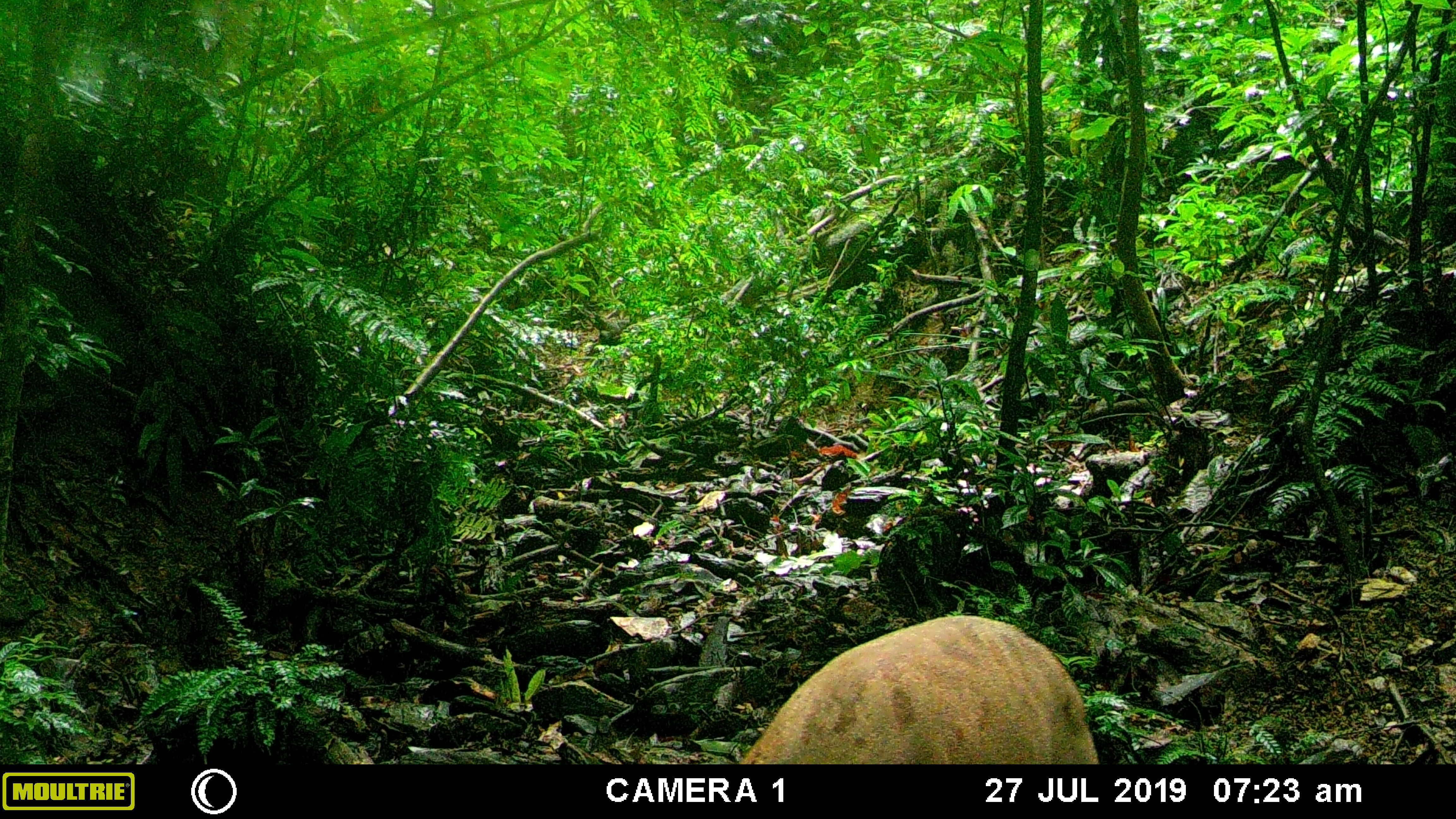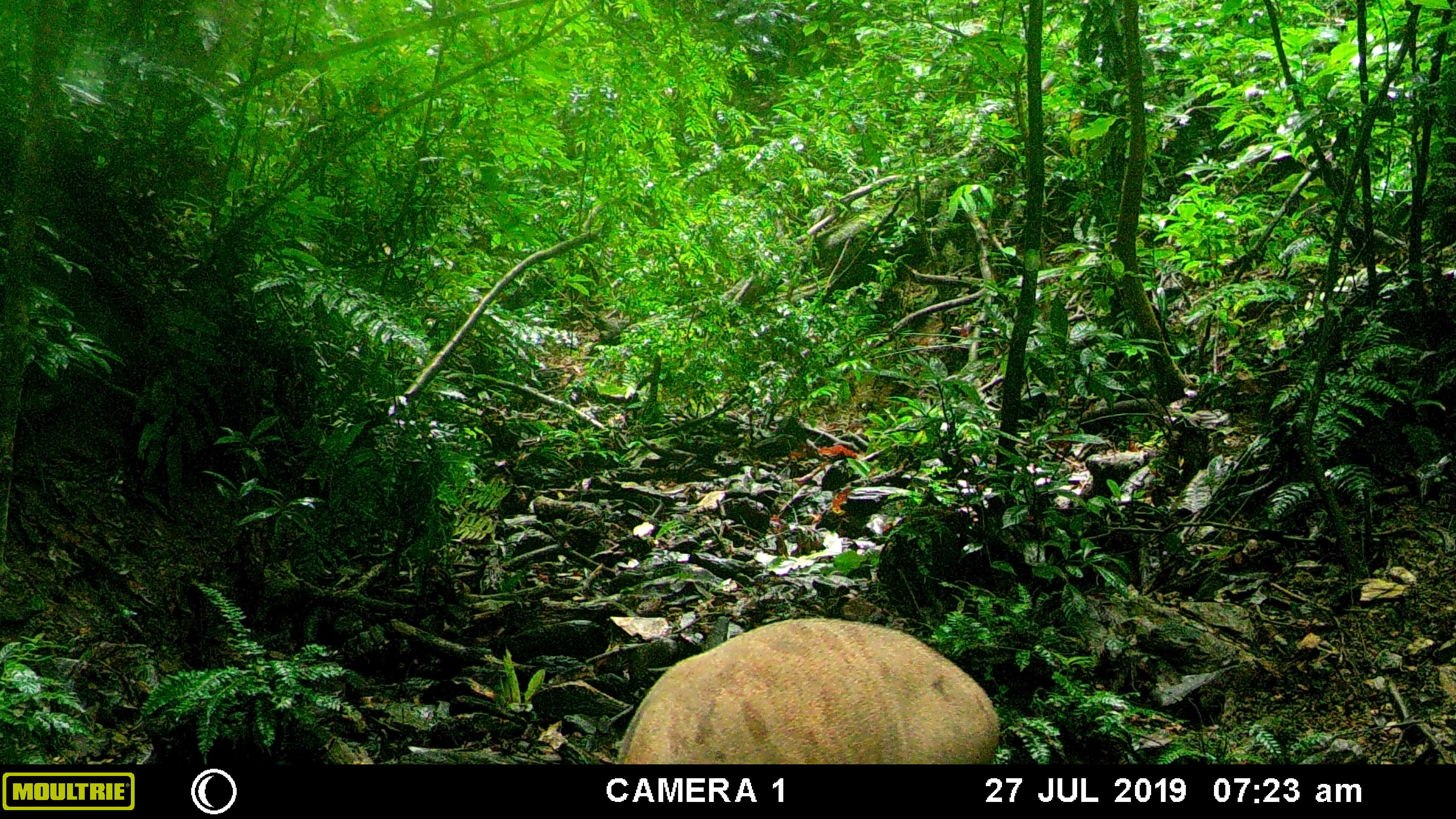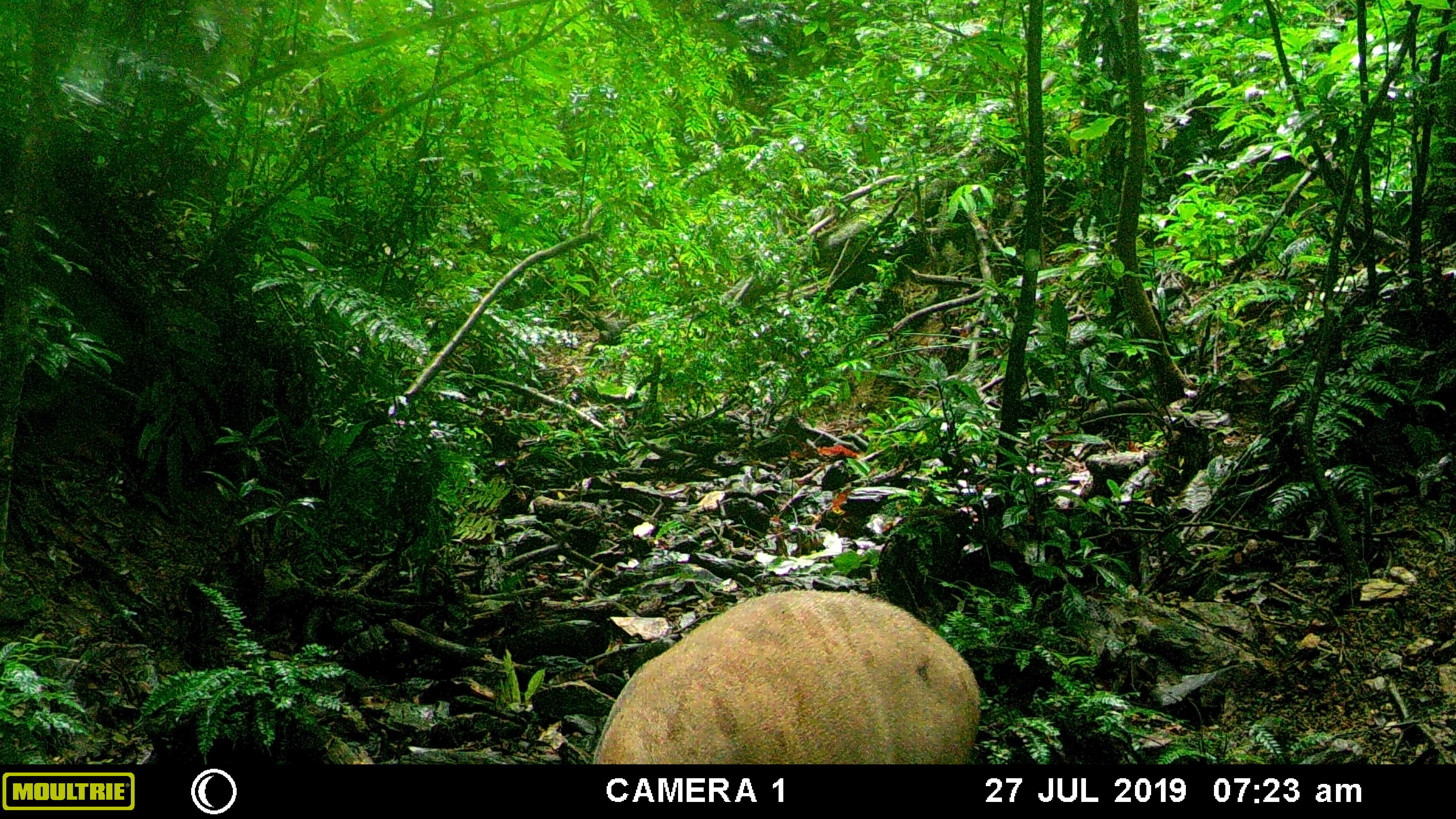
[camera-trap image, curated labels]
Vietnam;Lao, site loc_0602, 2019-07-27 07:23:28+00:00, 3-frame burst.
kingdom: Animalia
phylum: Chordata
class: Mammalia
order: Artiodactyla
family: Suidae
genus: Sus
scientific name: Sus scrofa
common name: eurasian wild pig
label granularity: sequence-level